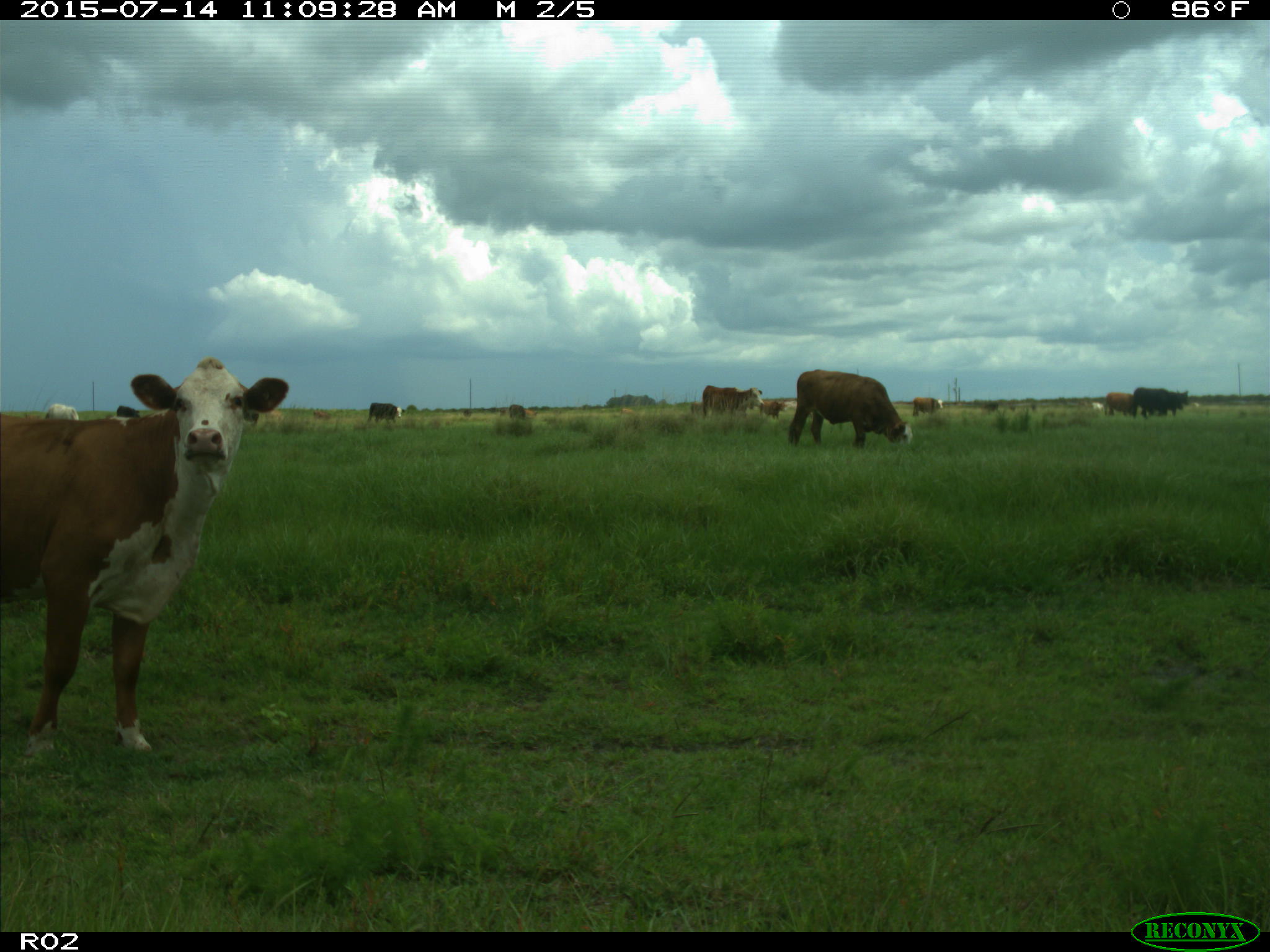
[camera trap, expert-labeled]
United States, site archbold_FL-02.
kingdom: Animalia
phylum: Chordata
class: Mammalia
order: Artiodactyla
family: Bovidae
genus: Bos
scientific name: Bos taurus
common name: domestic cow